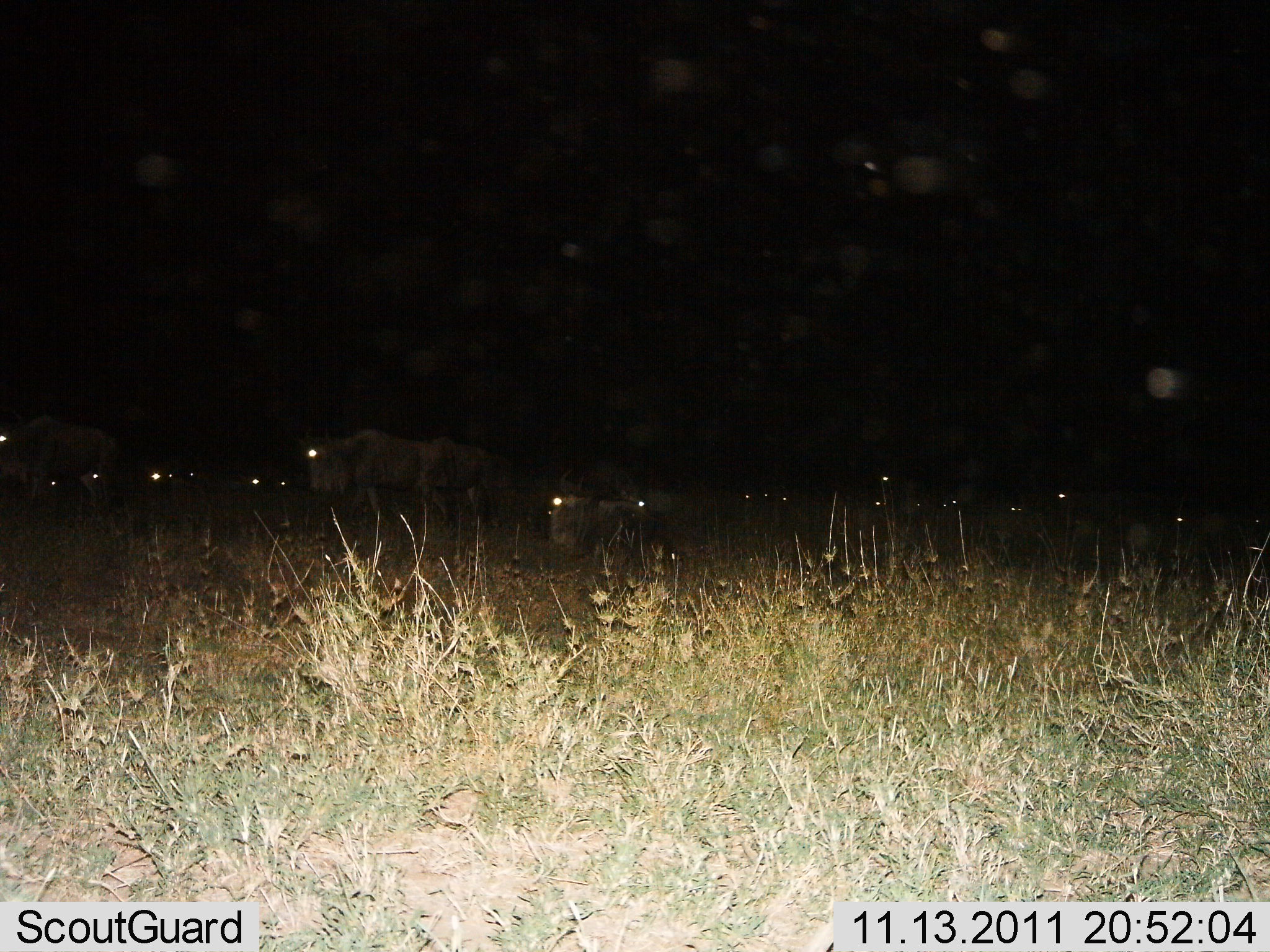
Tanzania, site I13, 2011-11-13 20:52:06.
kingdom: Animalia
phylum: Chordata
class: Mammalia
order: Artiodactyla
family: Bovidae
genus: Connochaetes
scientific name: Connochaetes taurinus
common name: blue wildebeest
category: wildebeest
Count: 11-50.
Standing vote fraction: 75%.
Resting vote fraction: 25%.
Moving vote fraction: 17%.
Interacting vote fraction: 8%.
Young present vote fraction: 8%.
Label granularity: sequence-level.